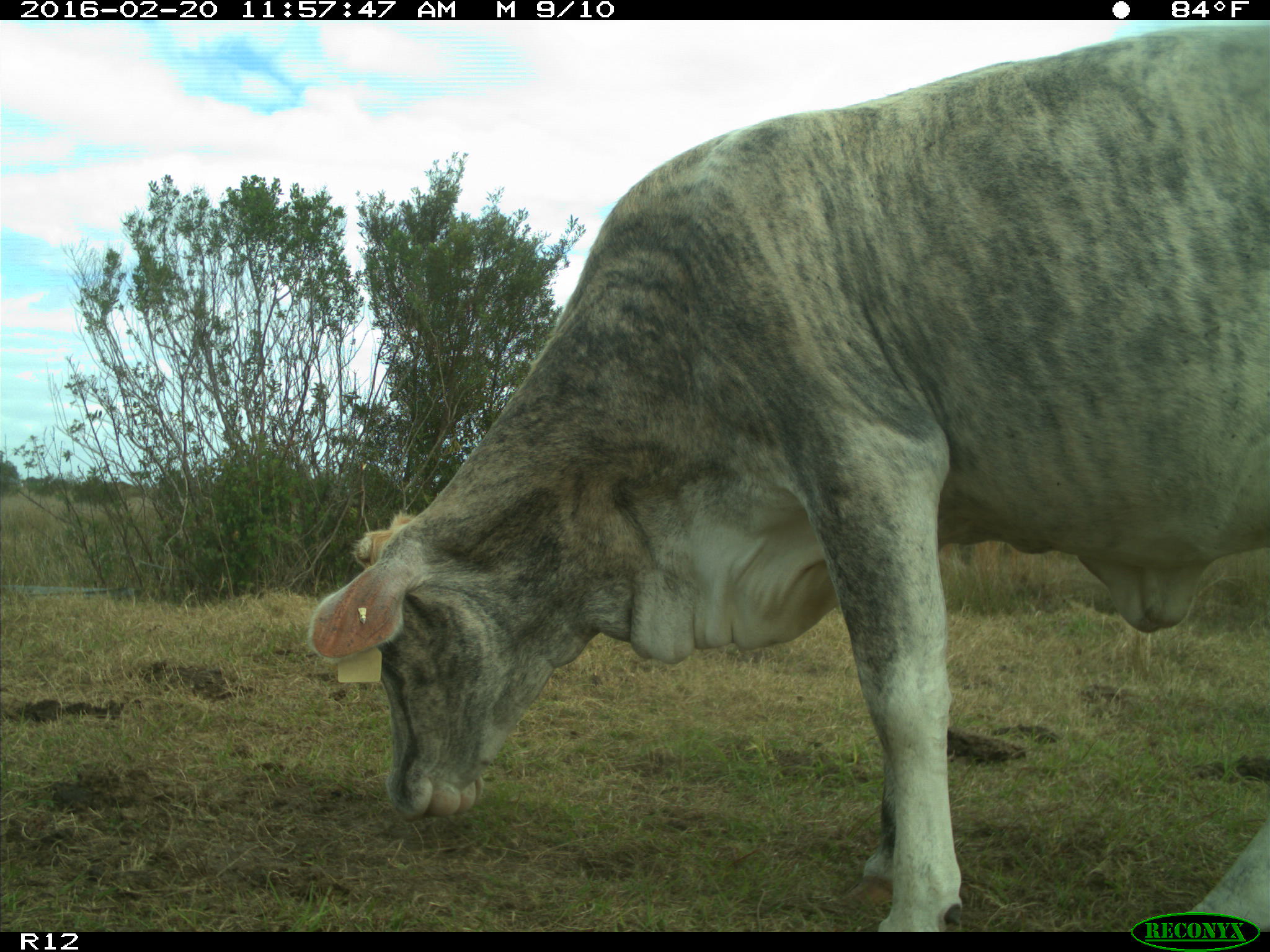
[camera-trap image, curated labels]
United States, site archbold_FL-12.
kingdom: Animalia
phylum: Chordata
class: Mammalia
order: Artiodactyla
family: Bovidae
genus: Bos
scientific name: Bos taurus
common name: domestic cow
Bos taurus (domestic cow).